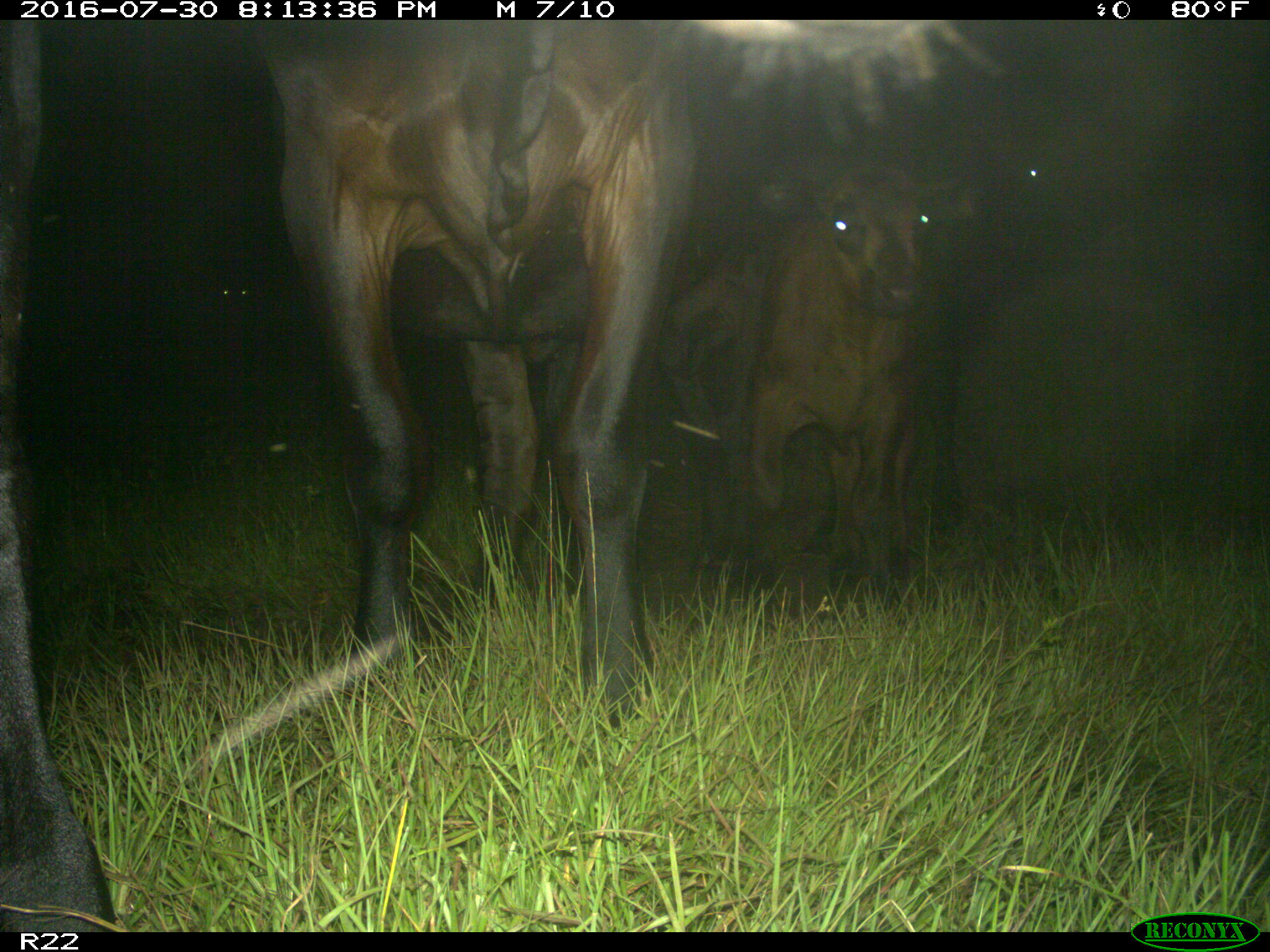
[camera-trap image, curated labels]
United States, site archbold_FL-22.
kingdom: Animalia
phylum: Chordata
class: Mammalia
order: Artiodactyla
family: Bovidae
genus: Bos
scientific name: Bos taurus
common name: domestic cow